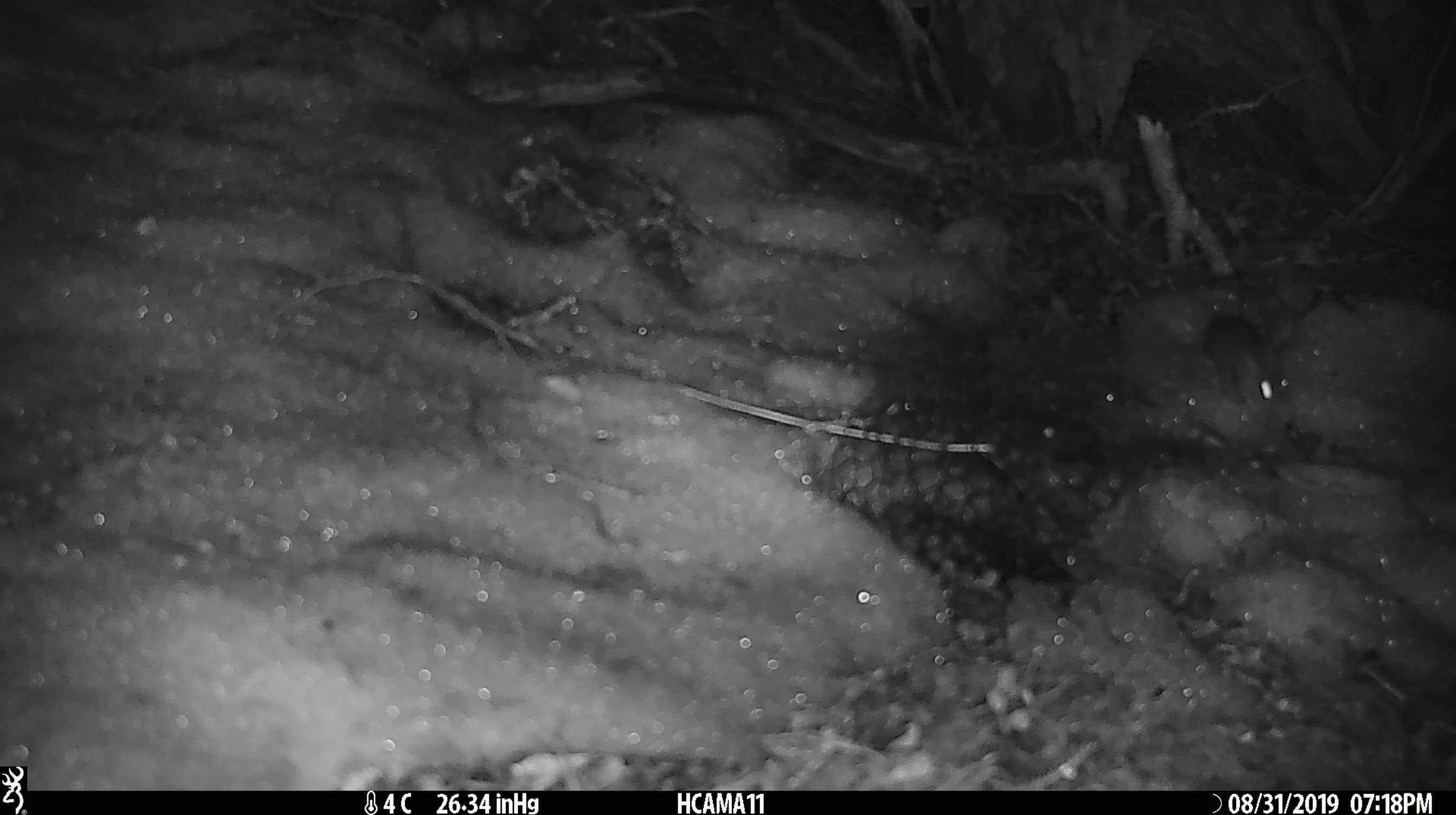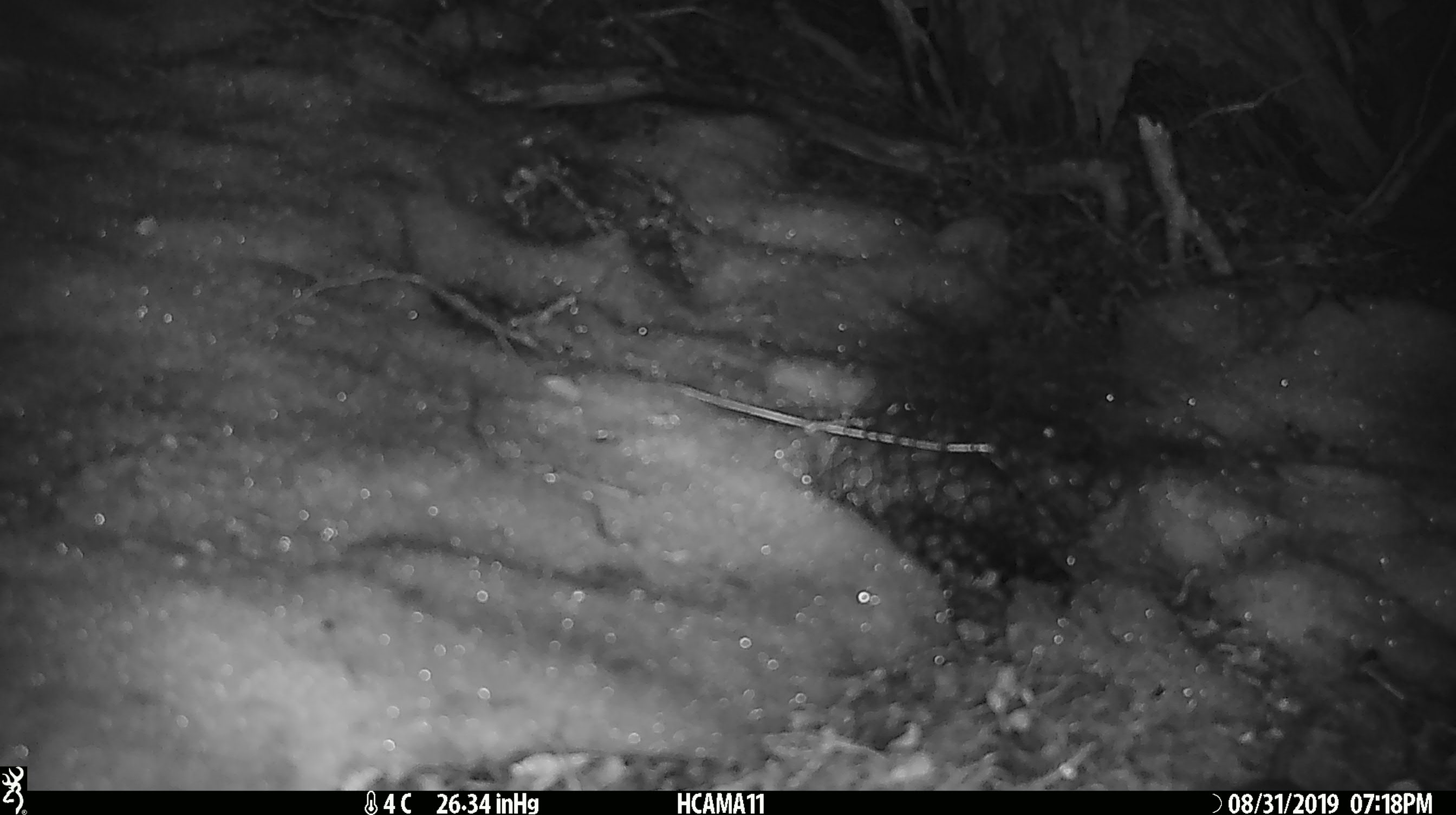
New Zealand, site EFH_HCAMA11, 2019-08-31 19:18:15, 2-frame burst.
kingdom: Animalia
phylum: Chordata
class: Mammalia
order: Rodentia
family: Muridae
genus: Mus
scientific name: Mus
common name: mouse